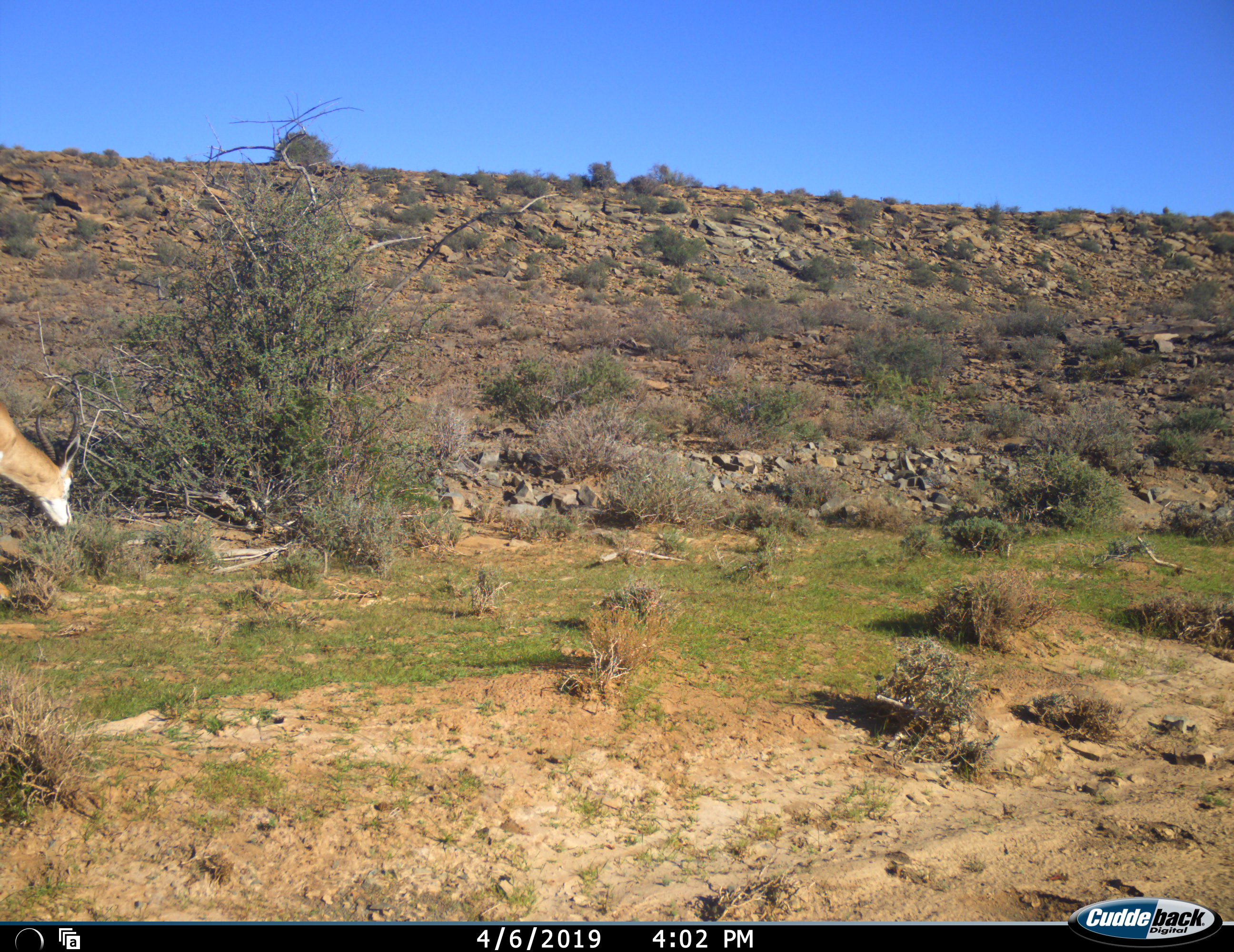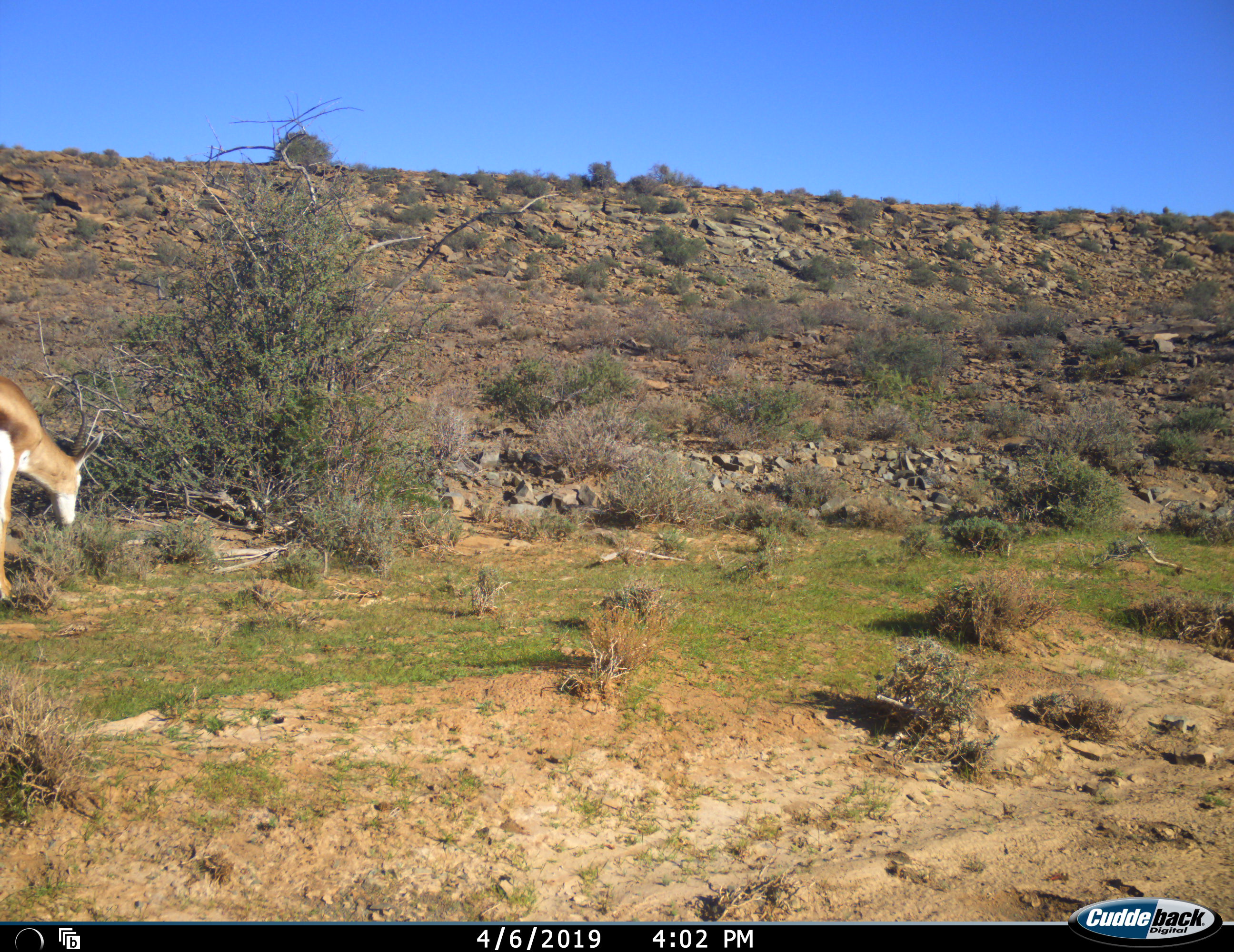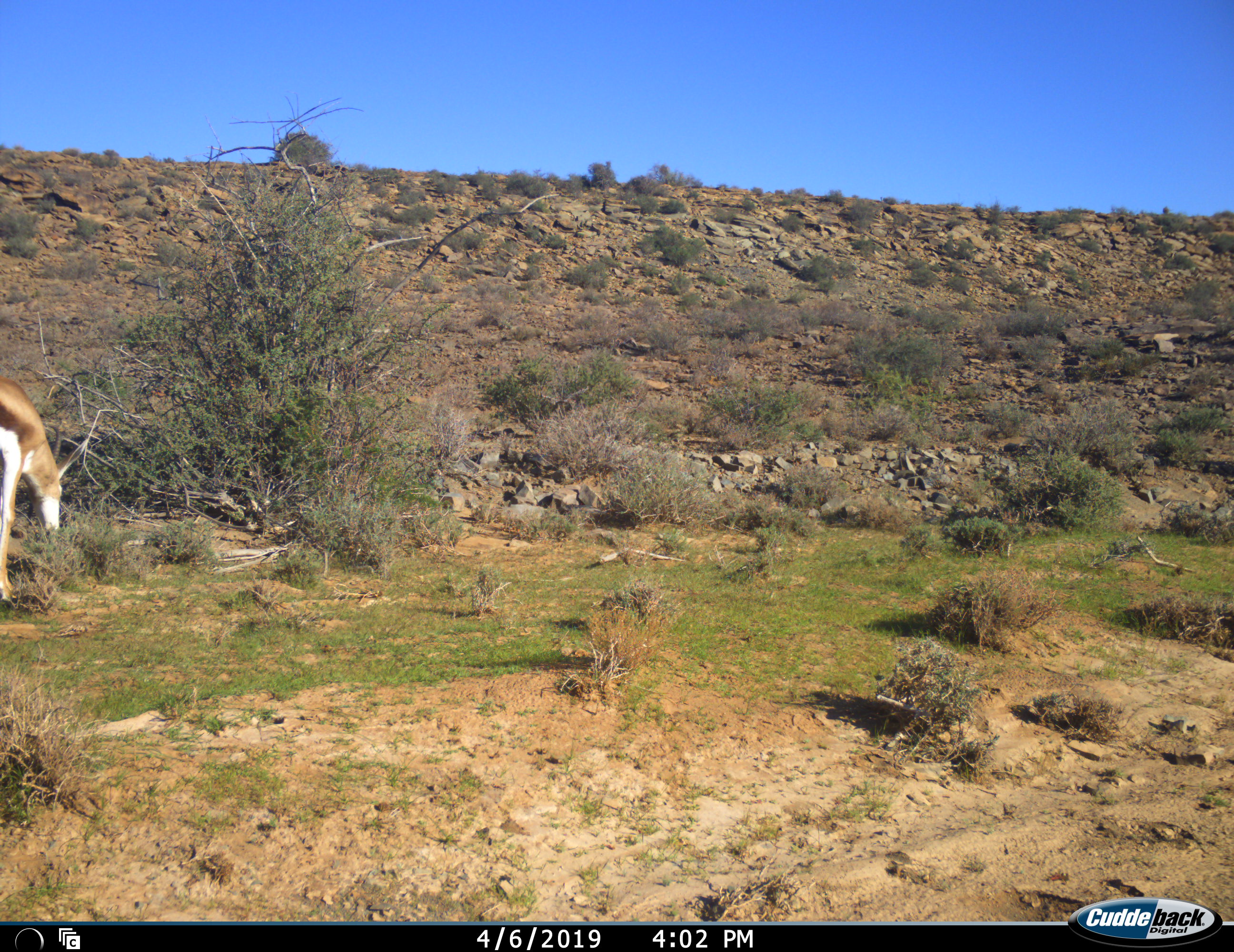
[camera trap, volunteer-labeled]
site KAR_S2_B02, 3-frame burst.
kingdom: Animalia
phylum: Chordata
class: Mammalia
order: Artiodactyla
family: Bovidae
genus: Antidorcas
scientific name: Antidorcas marsupialis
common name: springbok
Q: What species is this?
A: Springbok (Antidorcas marsupialis).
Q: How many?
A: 1.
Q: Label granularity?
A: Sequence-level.